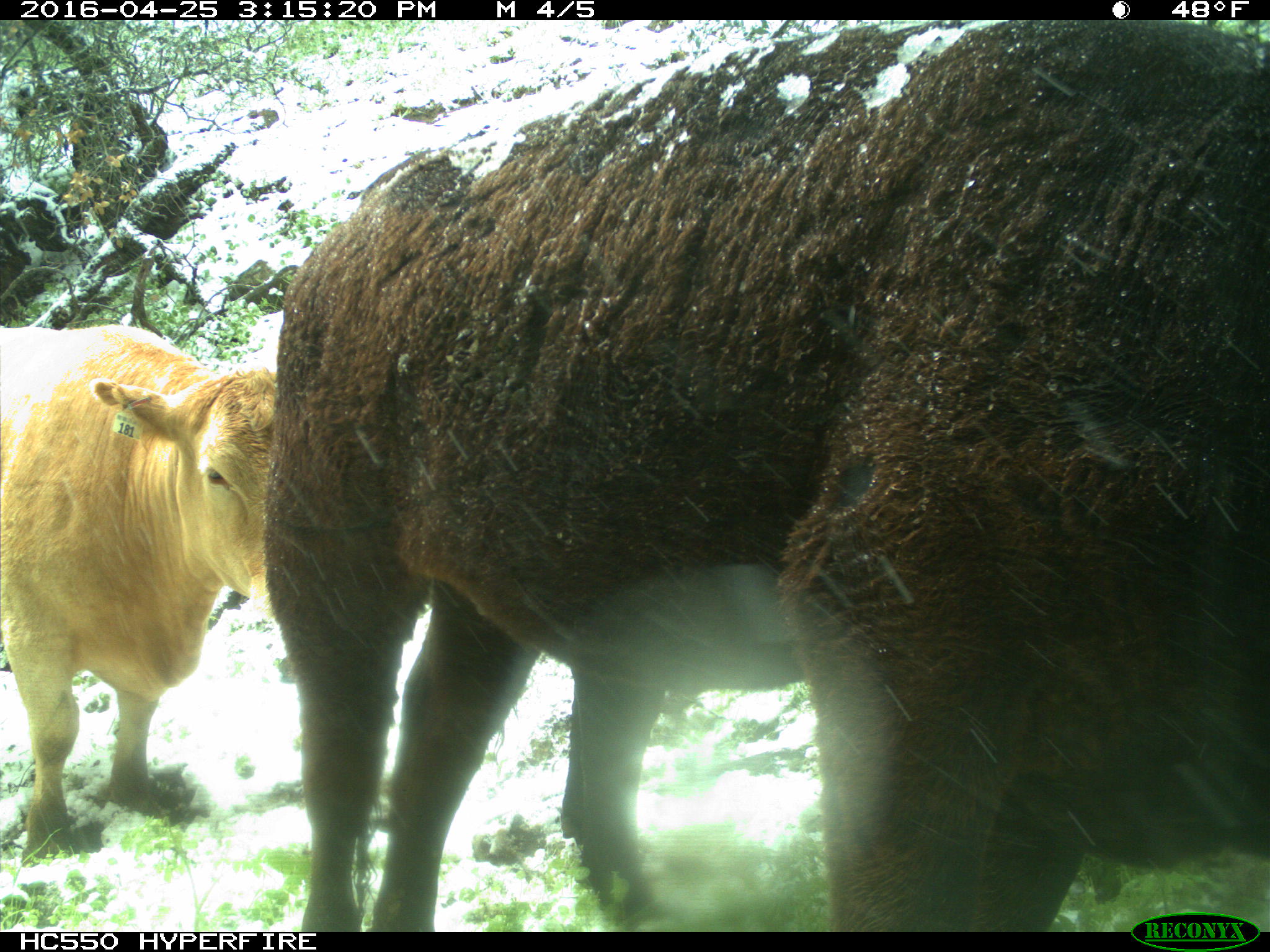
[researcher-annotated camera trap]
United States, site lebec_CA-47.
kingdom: Animalia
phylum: Chordata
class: Mammalia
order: Artiodactyla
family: Bovidae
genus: Bos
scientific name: Bos taurus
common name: domestic cow